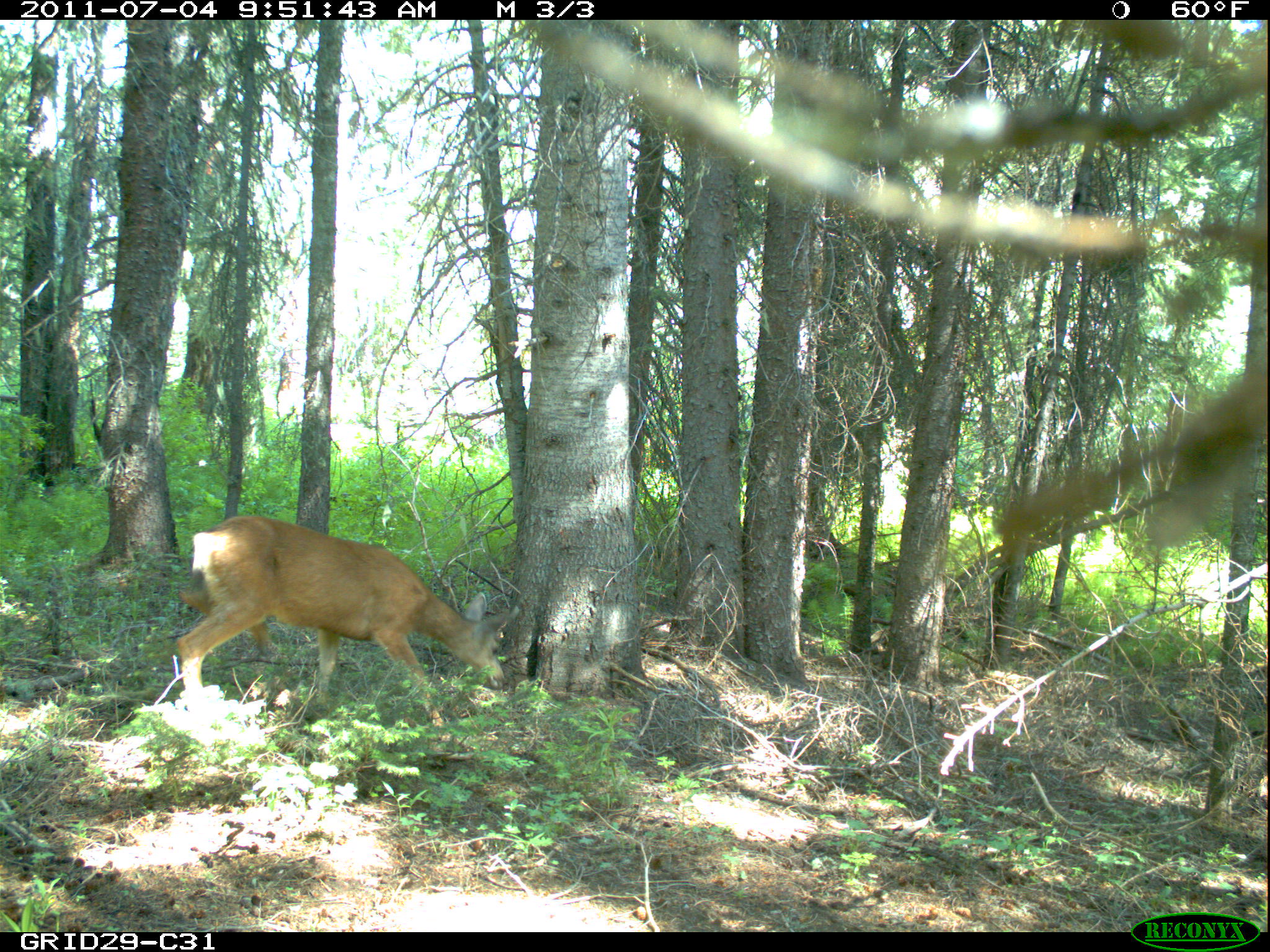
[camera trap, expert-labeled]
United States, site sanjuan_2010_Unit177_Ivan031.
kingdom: Animalia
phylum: Chordata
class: Mammalia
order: Artiodactyla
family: Cervidae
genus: Odocoileus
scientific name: Odocoileus hemionus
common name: mule deer